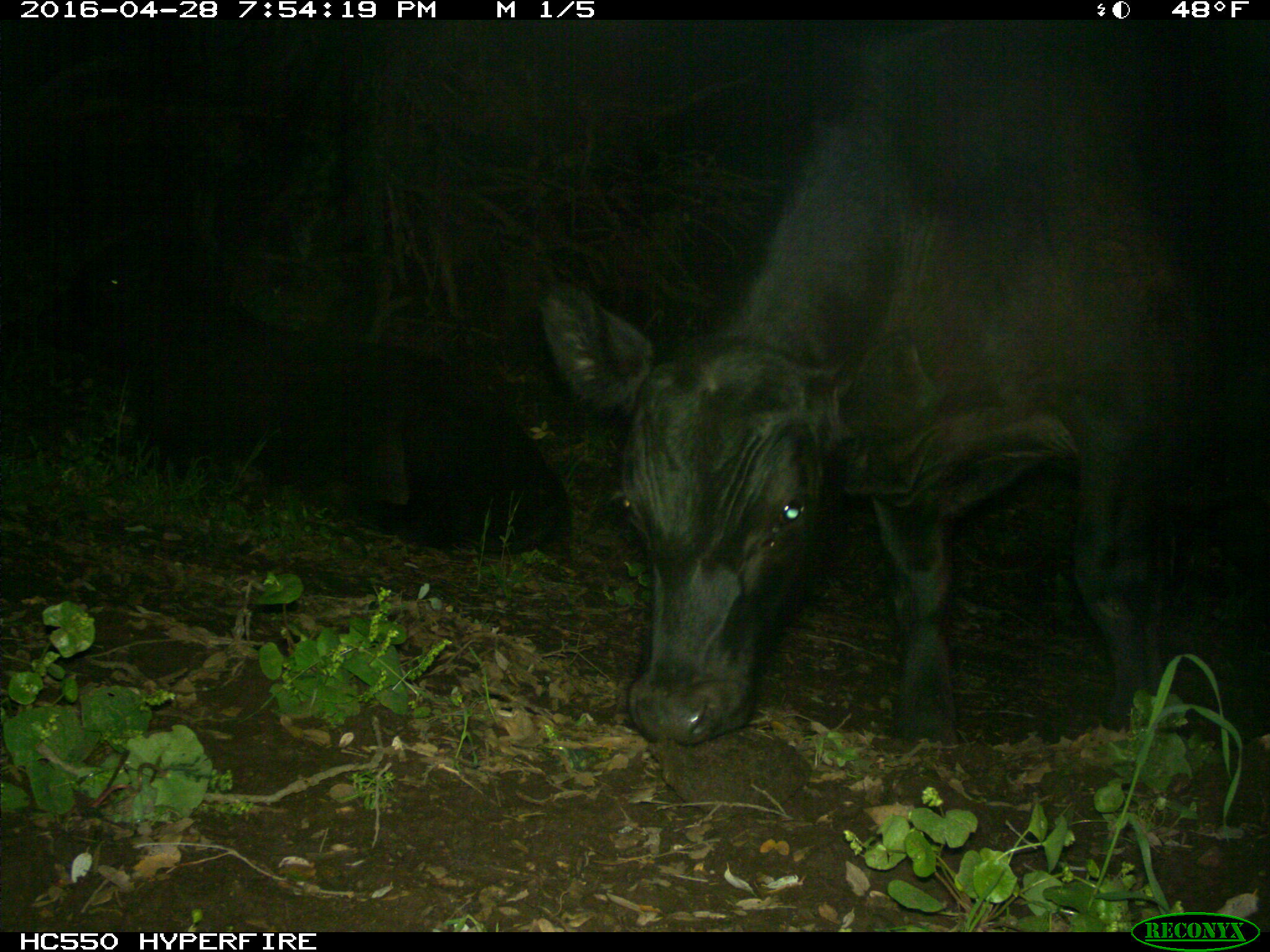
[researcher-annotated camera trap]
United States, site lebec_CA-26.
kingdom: Animalia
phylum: Chordata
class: Mammalia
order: Artiodactyla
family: Bovidae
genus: Bos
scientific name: Bos taurus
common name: domestic cow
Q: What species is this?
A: Bos taurus (domestic cow).